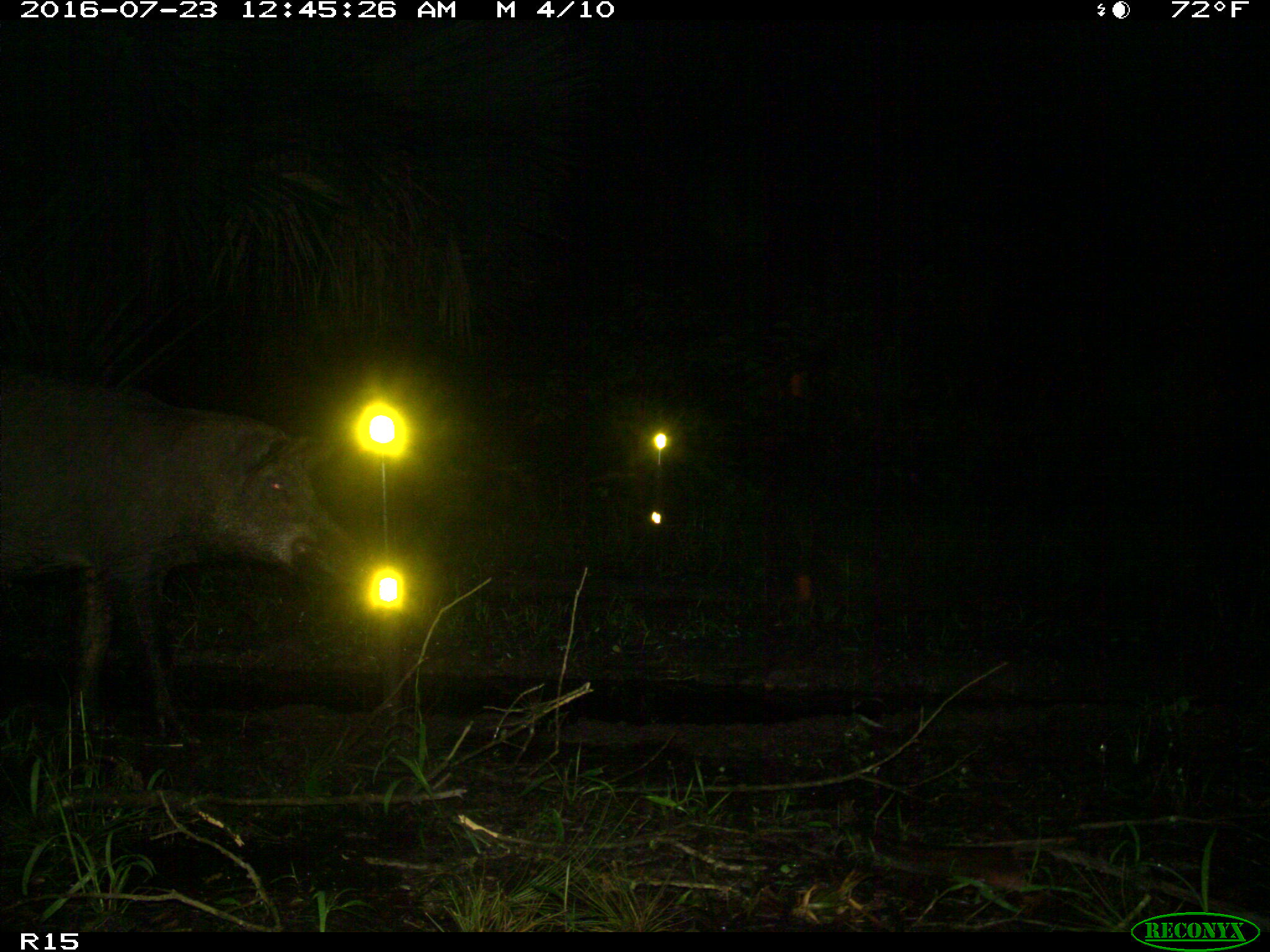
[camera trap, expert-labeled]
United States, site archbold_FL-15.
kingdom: Animalia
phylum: Chordata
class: Mammalia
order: Artiodactyla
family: Suidae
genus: Sus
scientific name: Sus scrofa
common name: wild boar